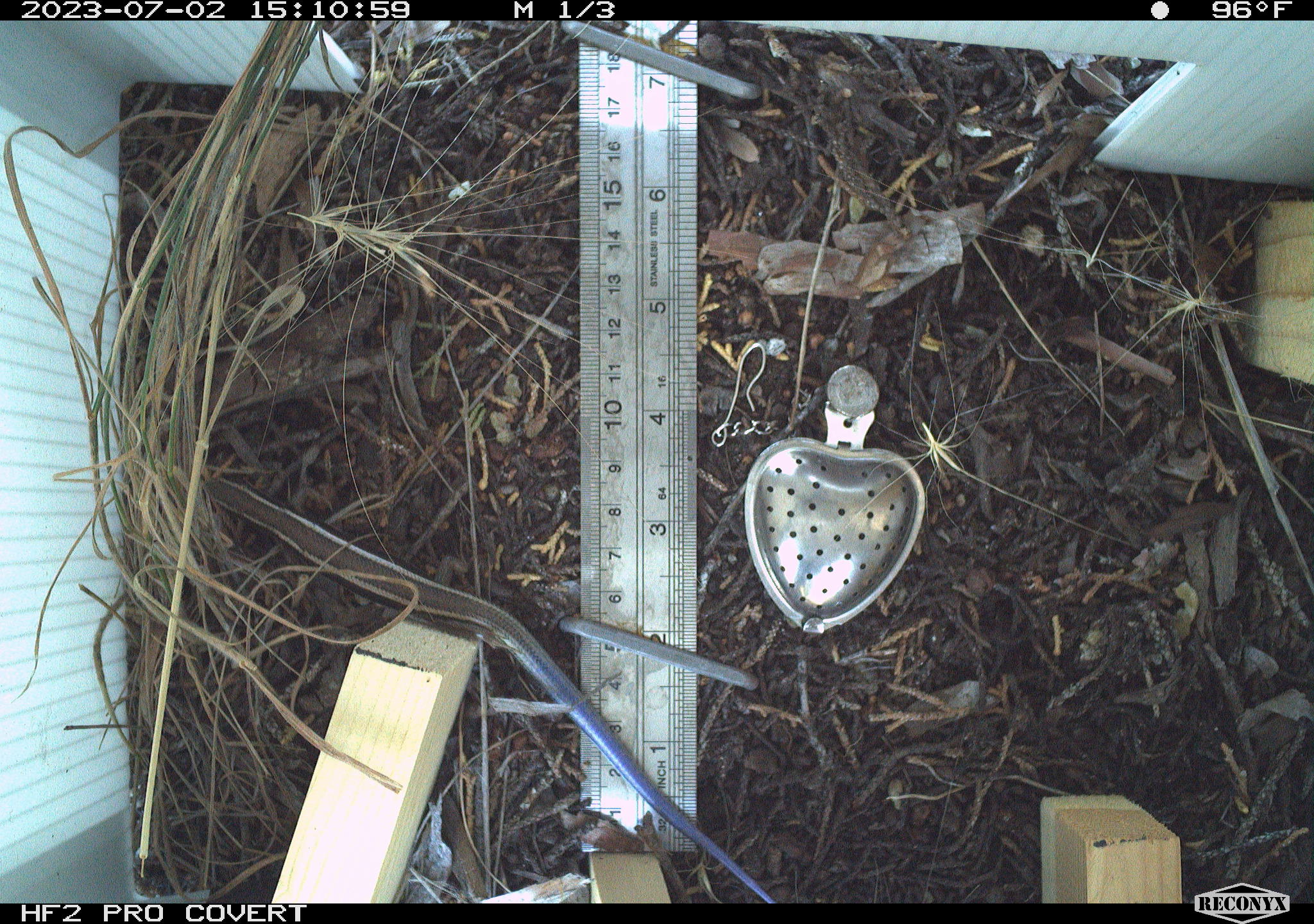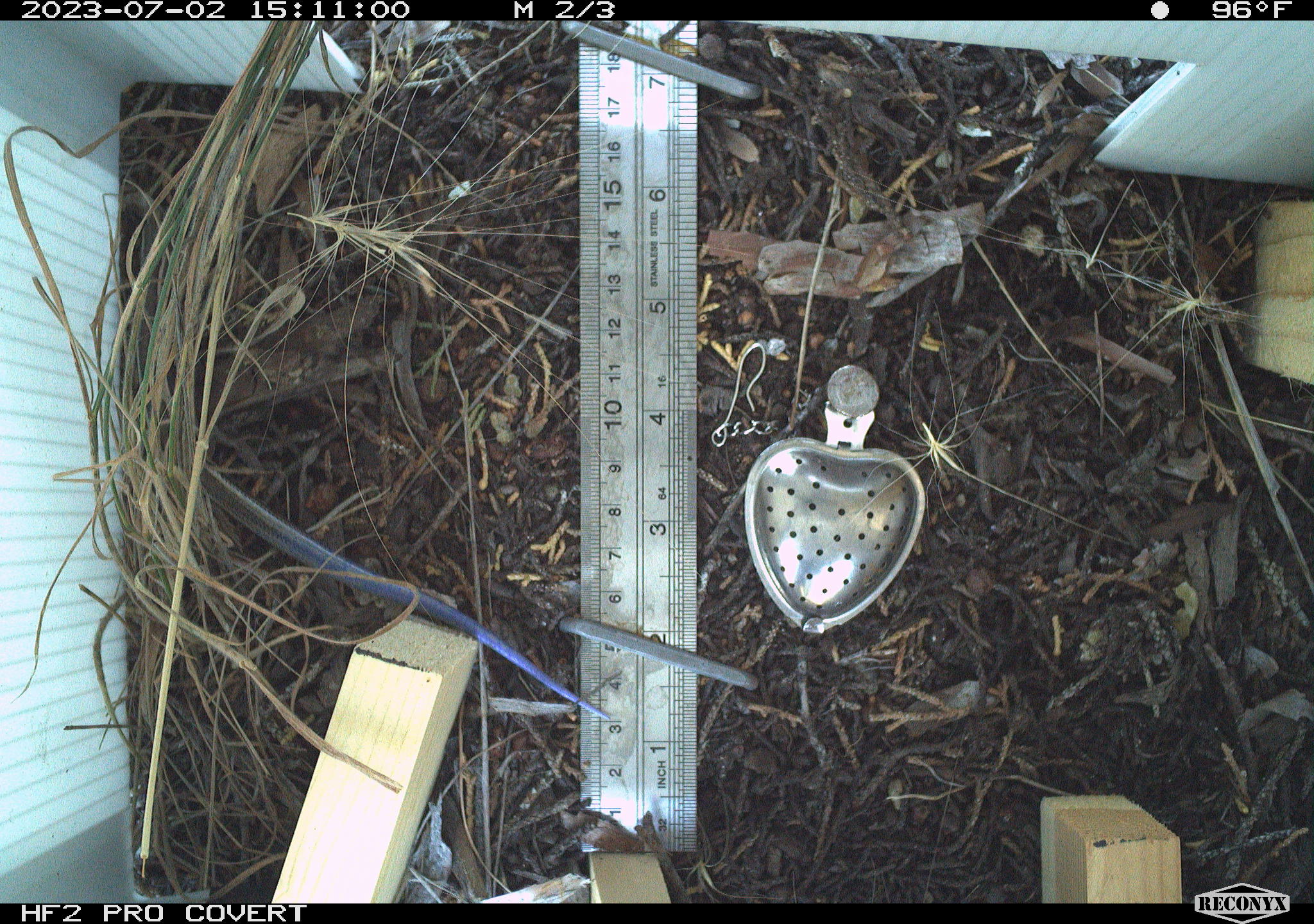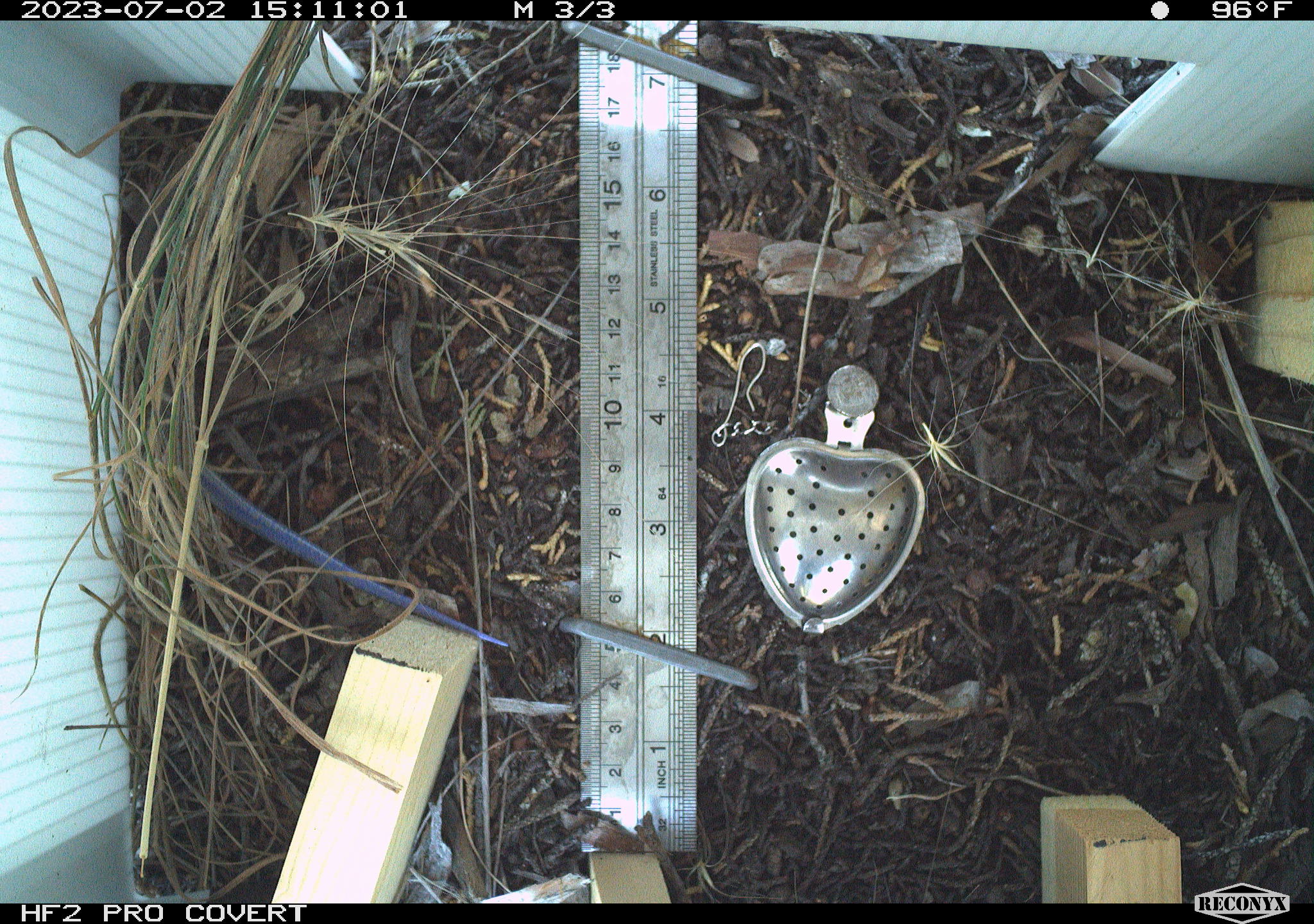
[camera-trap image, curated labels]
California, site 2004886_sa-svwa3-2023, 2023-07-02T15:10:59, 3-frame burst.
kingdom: Animalia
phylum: Chordata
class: Reptilia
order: Squamata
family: Scincidae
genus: Plestiodon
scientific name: Plestiodon skiltonianus skiltonianus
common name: skilton's skink